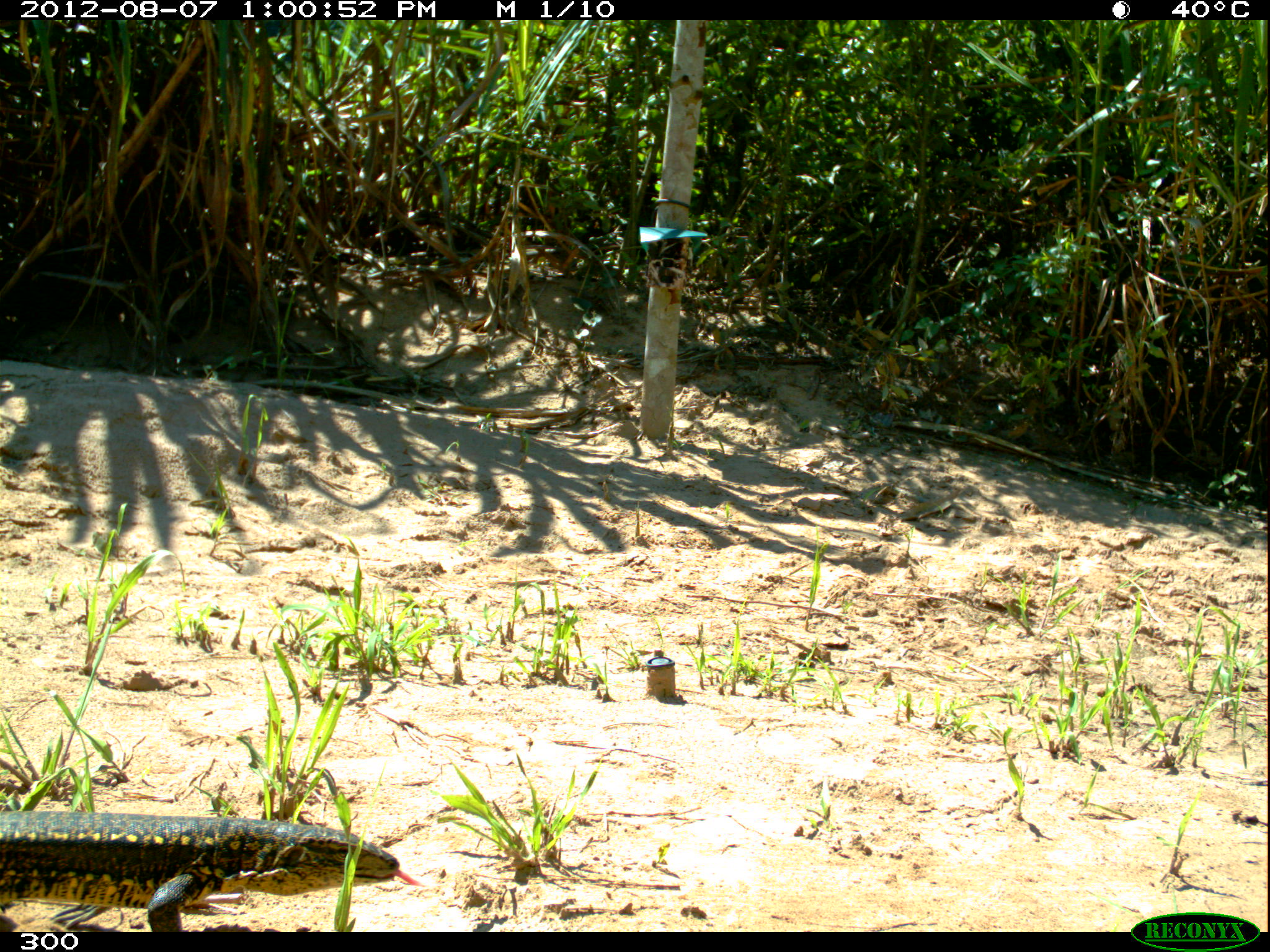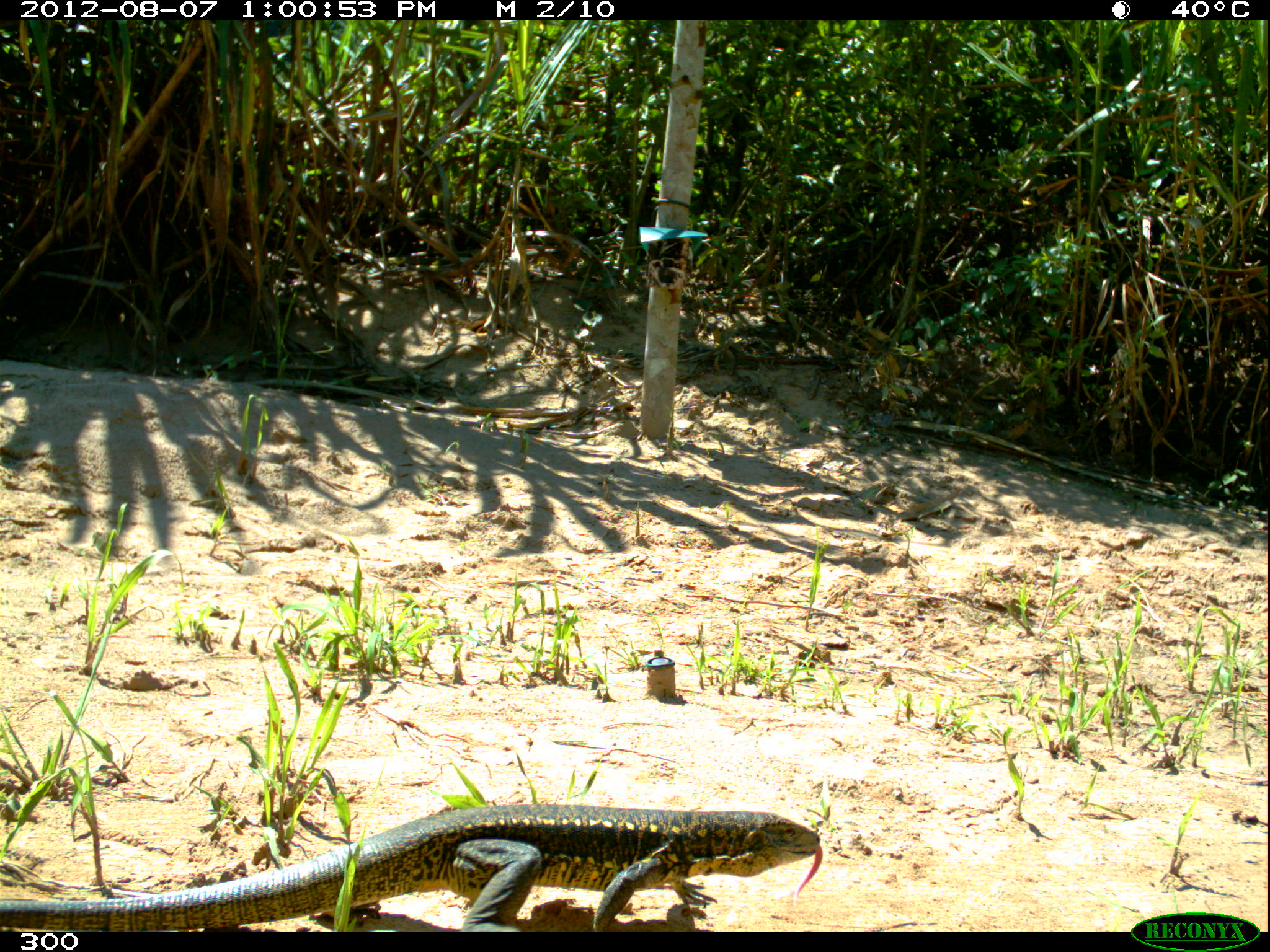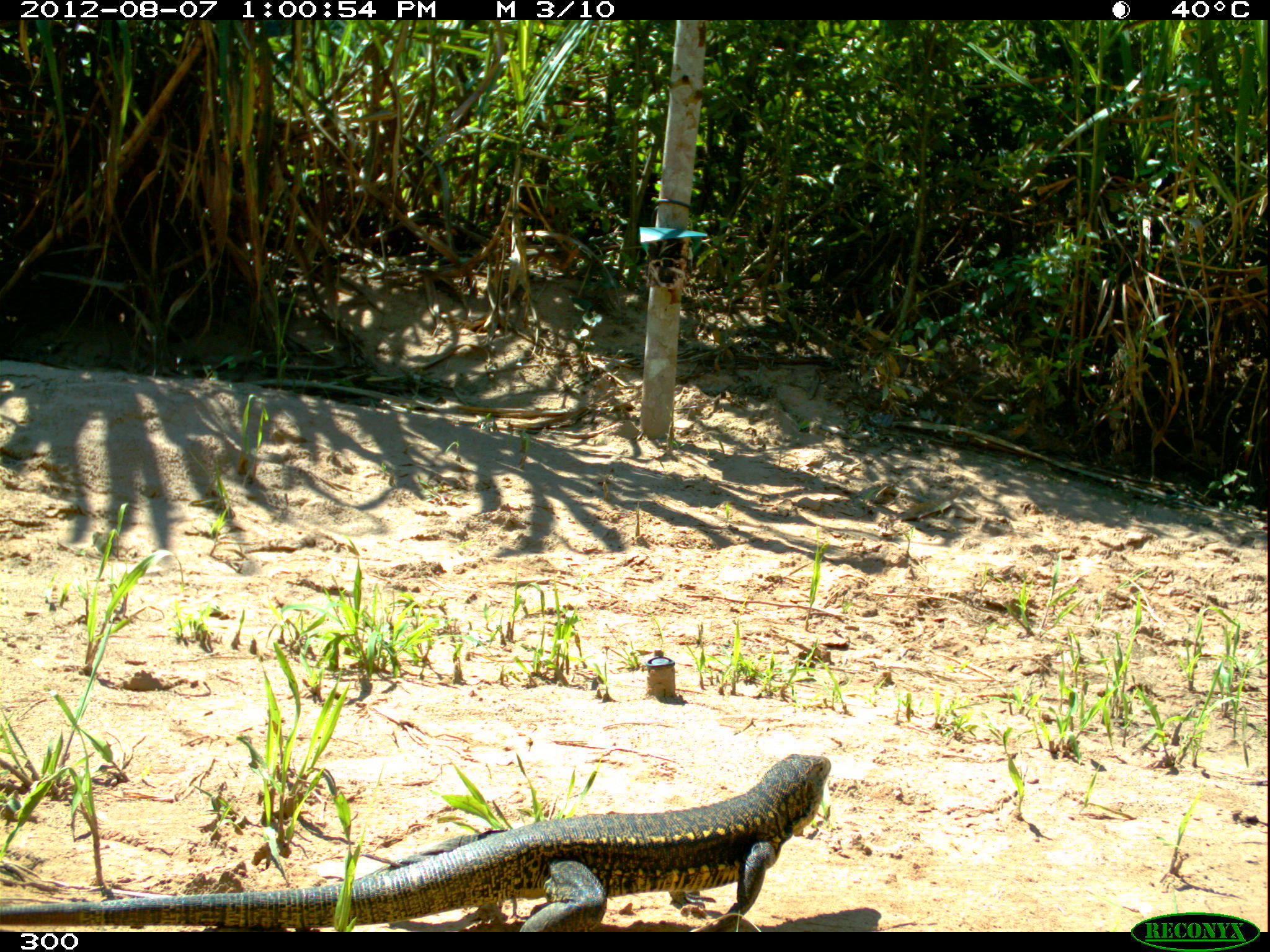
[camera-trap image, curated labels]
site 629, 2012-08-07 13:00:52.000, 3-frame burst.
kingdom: Animalia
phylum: Chordata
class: Reptilia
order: Squamata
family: Teiidae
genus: Tupinambis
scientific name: Tupinambis teguixin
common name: gold tegu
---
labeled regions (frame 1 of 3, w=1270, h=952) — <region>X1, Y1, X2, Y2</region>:
tupinambis teguixin: <region>0, 809, 424, 931</region>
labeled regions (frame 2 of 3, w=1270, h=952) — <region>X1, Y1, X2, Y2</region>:
tupinambis teguixin: <region>0, 802, 823, 930</region>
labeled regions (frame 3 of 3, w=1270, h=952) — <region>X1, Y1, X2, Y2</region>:
tupinambis teguixin: <region>0, 752, 831, 932</region>